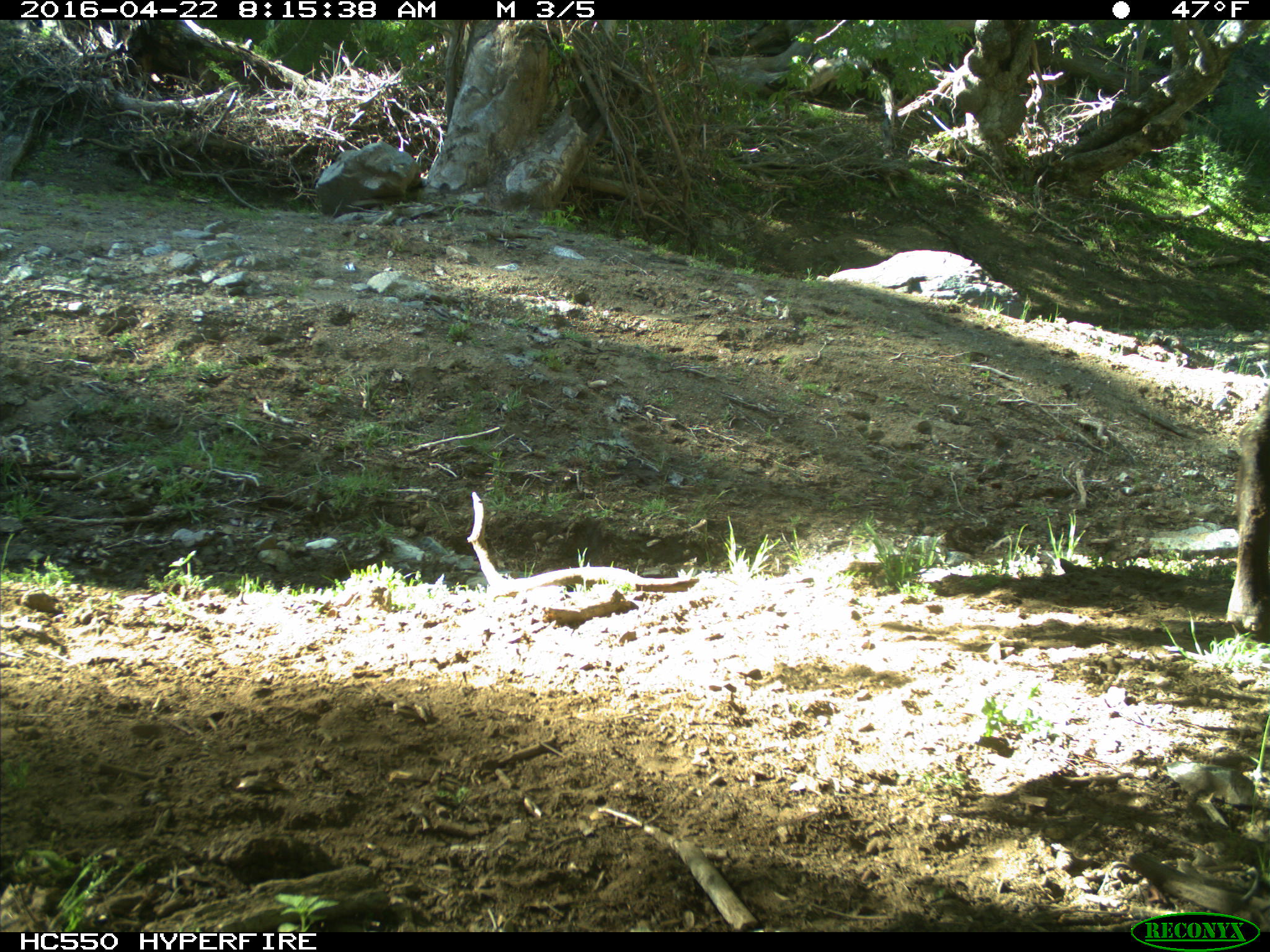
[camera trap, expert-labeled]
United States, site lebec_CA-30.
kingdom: Animalia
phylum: Chordata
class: Mammalia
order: Artiodactyla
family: Bovidae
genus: Bos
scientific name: Bos taurus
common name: domestic cow